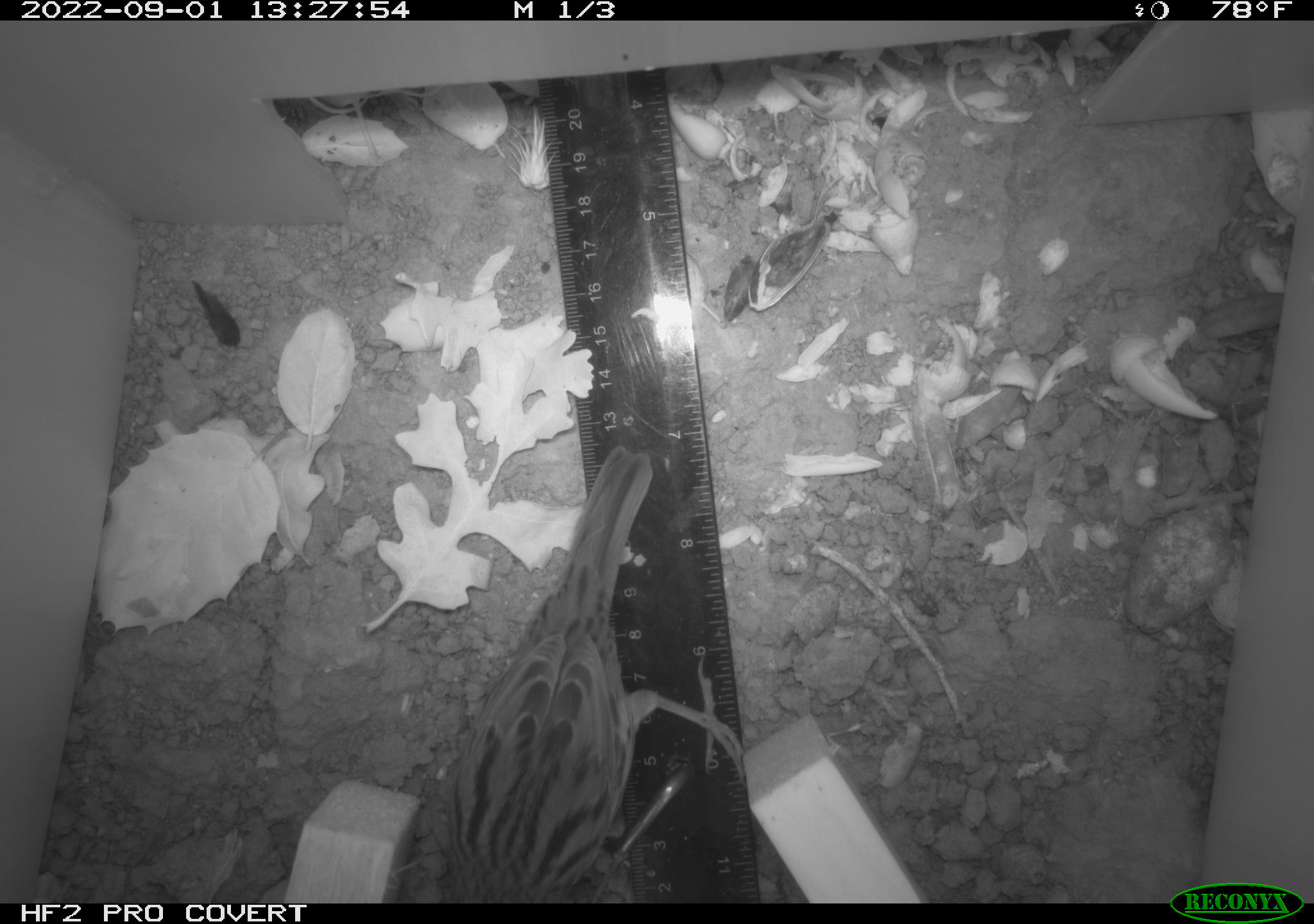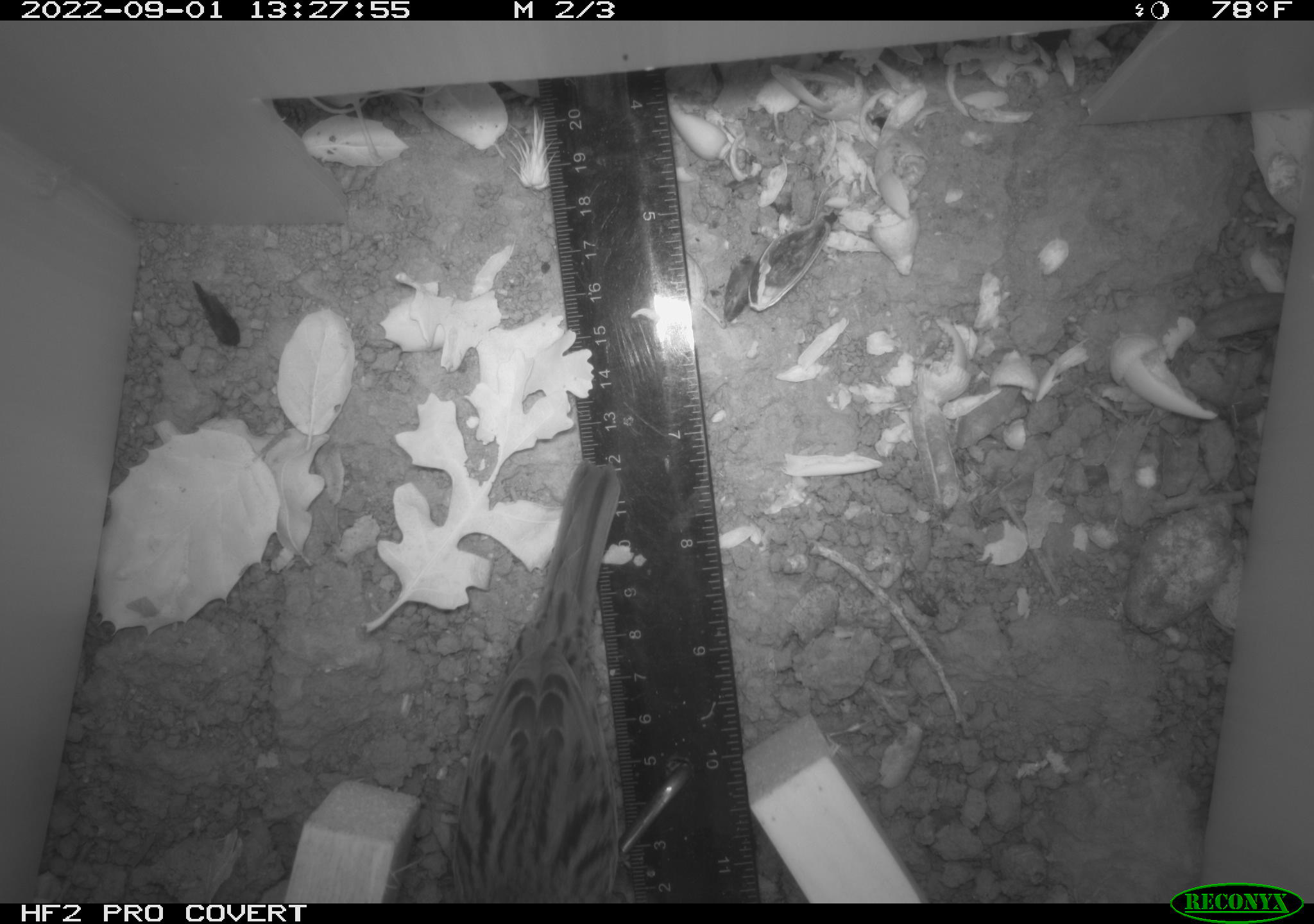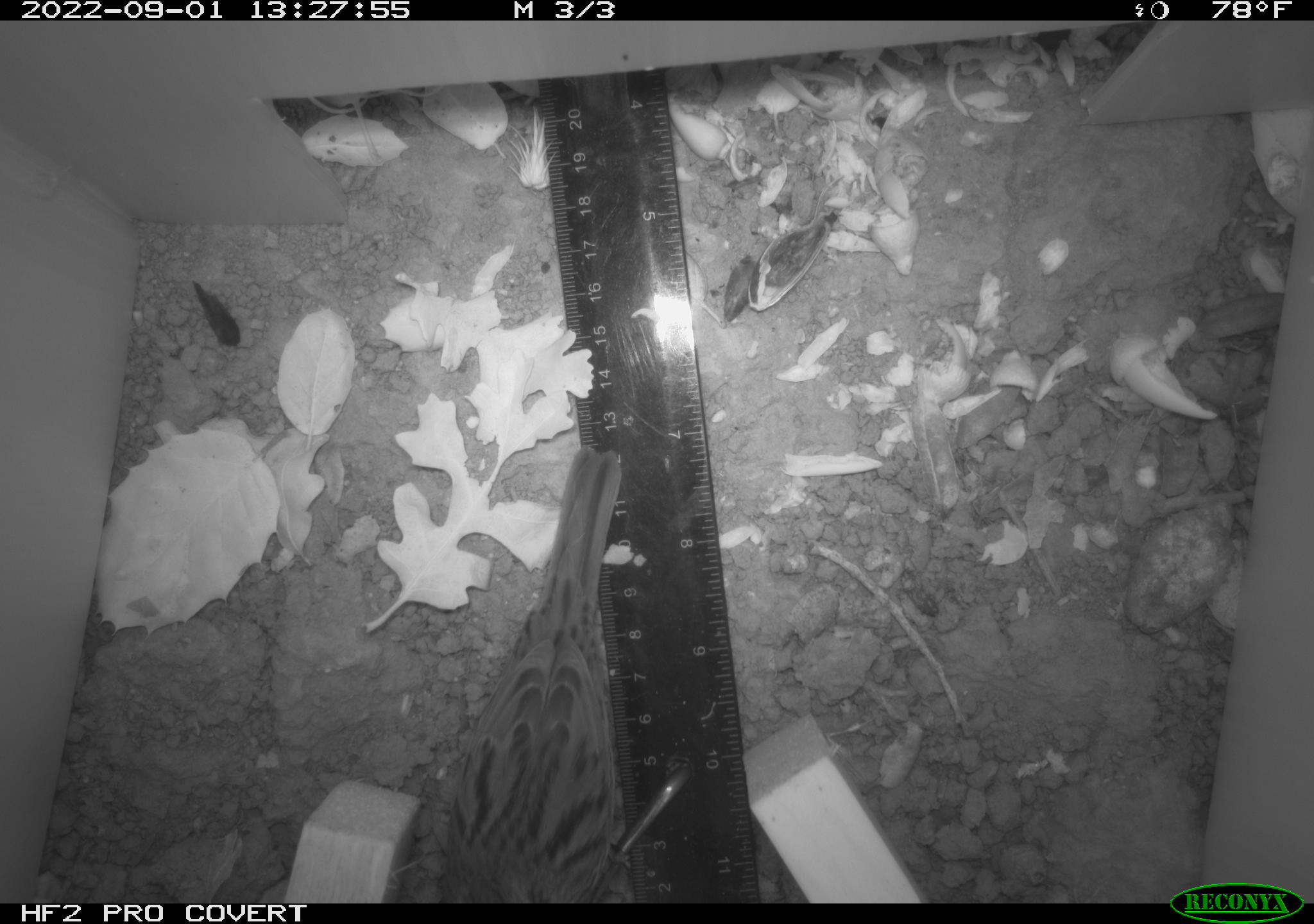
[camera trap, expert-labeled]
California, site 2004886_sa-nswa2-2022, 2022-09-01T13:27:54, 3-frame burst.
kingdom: Animalia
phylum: Chordata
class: Aves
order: Passeriformes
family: Passerellidae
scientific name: Passerellidae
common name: new world sparrows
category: passerellidae family